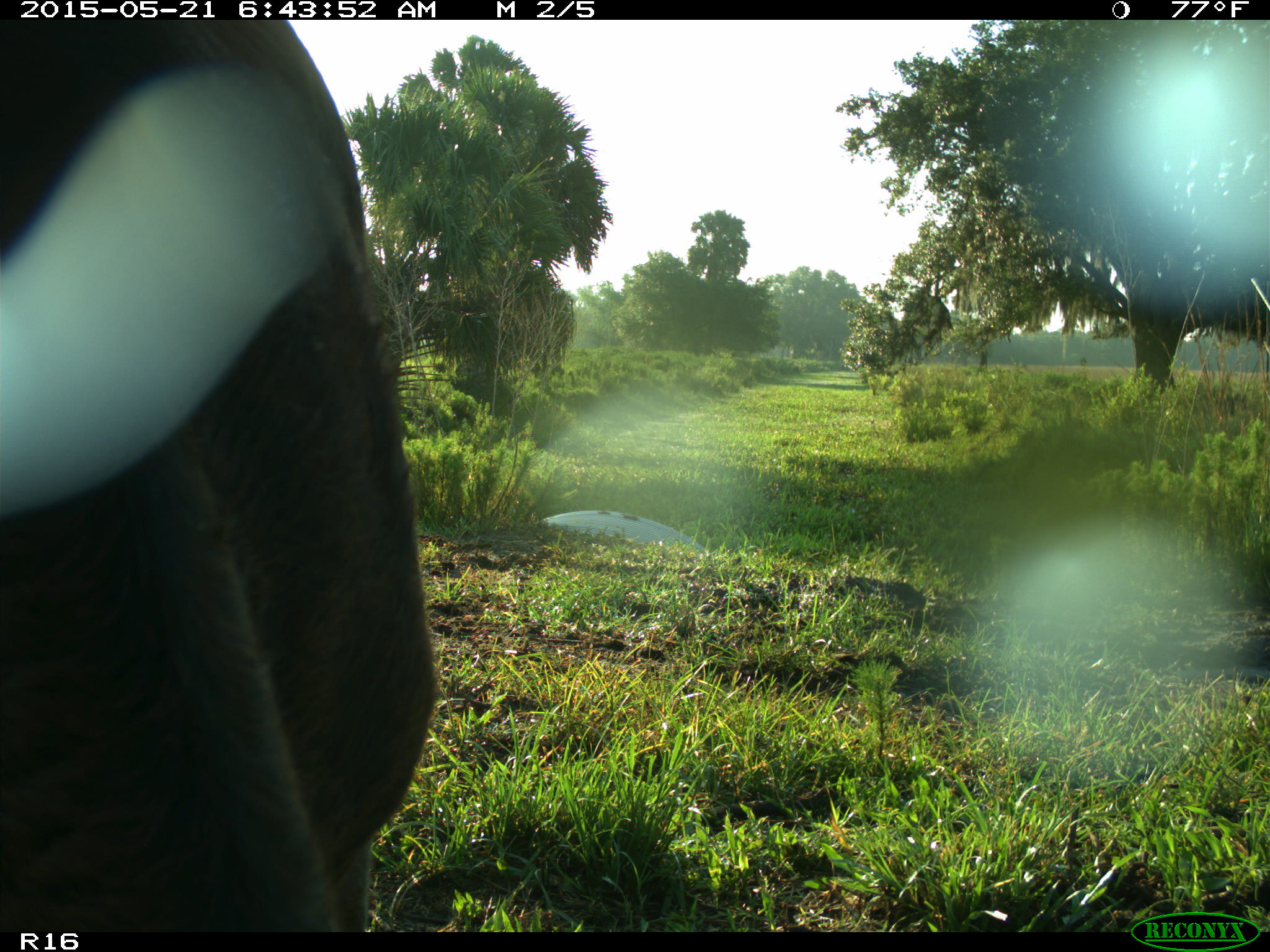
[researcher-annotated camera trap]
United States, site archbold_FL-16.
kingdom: Animalia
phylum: Chordata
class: Mammalia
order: Artiodactyla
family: Bovidae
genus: Bos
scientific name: Bos taurus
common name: domestic cow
Bos taurus (domestic cow).